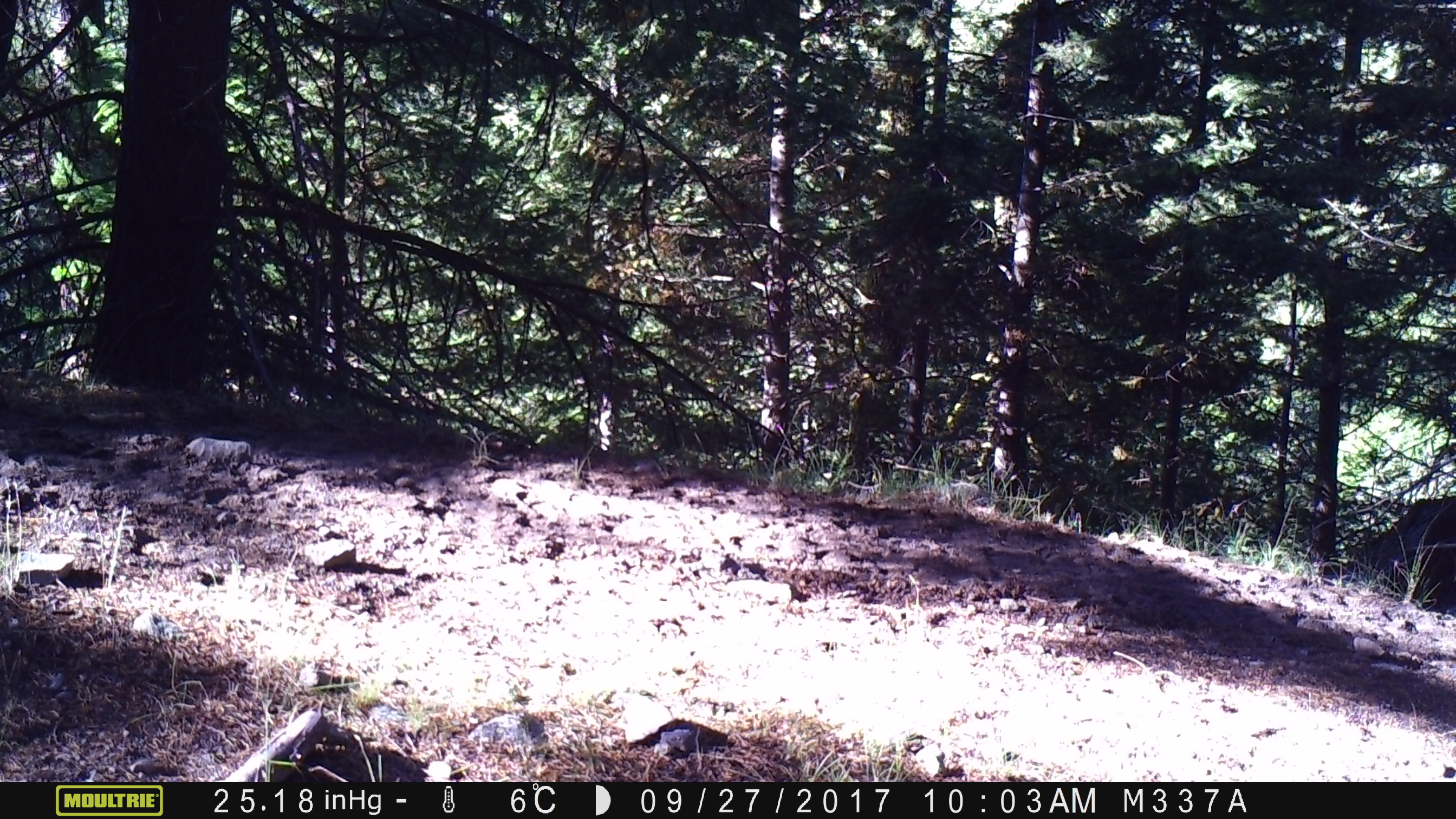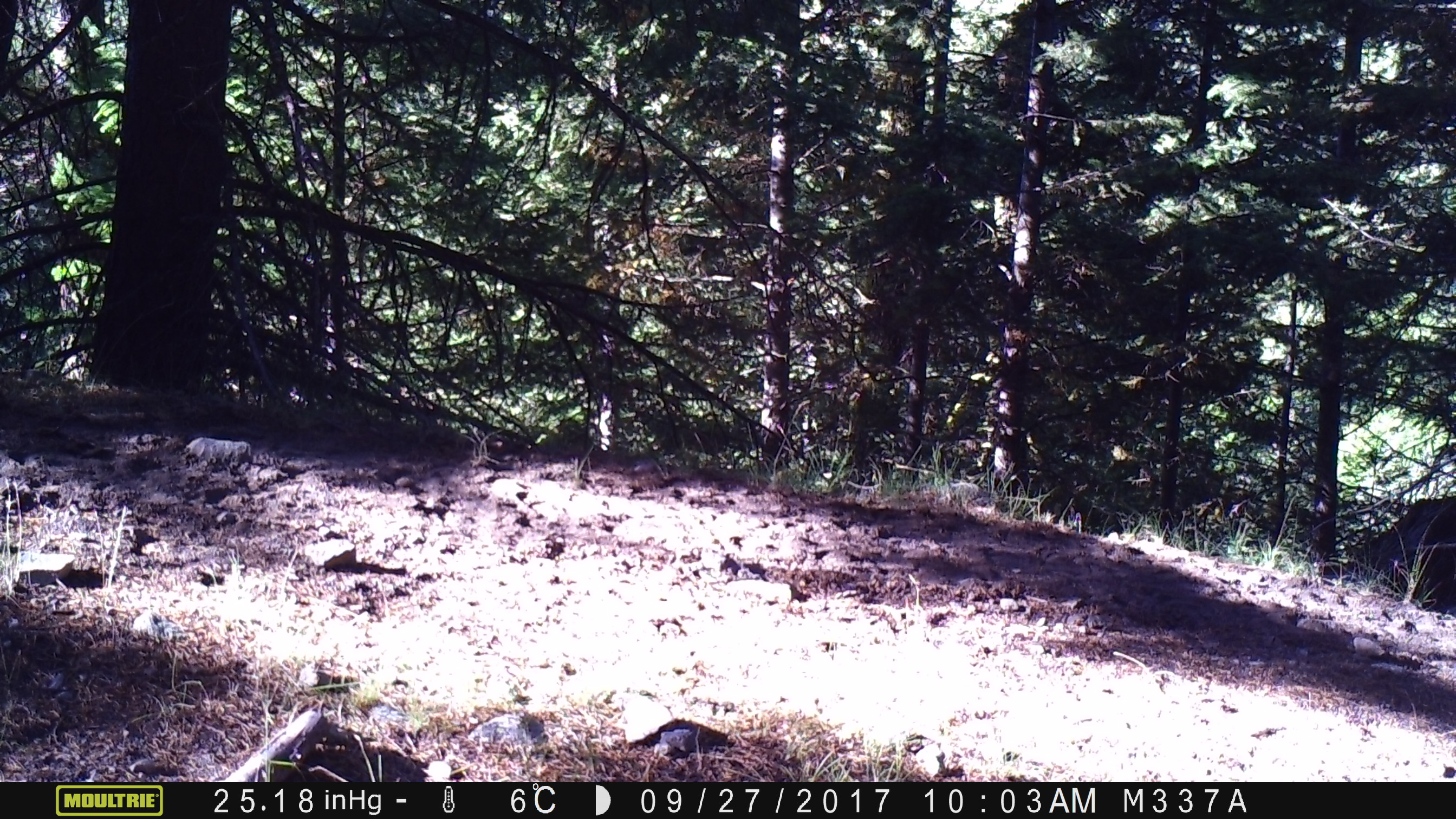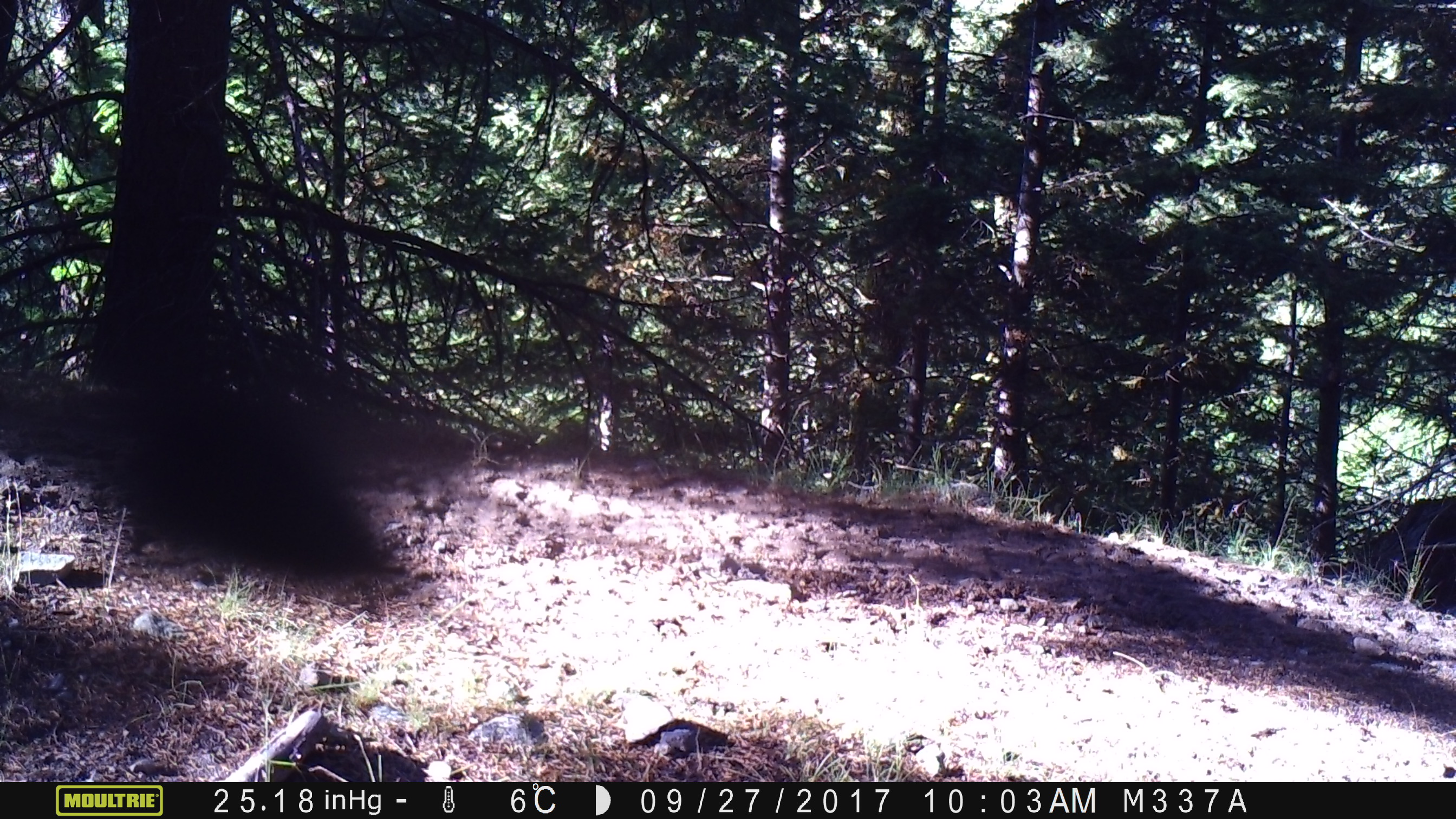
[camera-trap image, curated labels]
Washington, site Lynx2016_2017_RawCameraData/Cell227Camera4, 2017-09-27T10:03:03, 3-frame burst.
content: unidentified animal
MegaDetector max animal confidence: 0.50